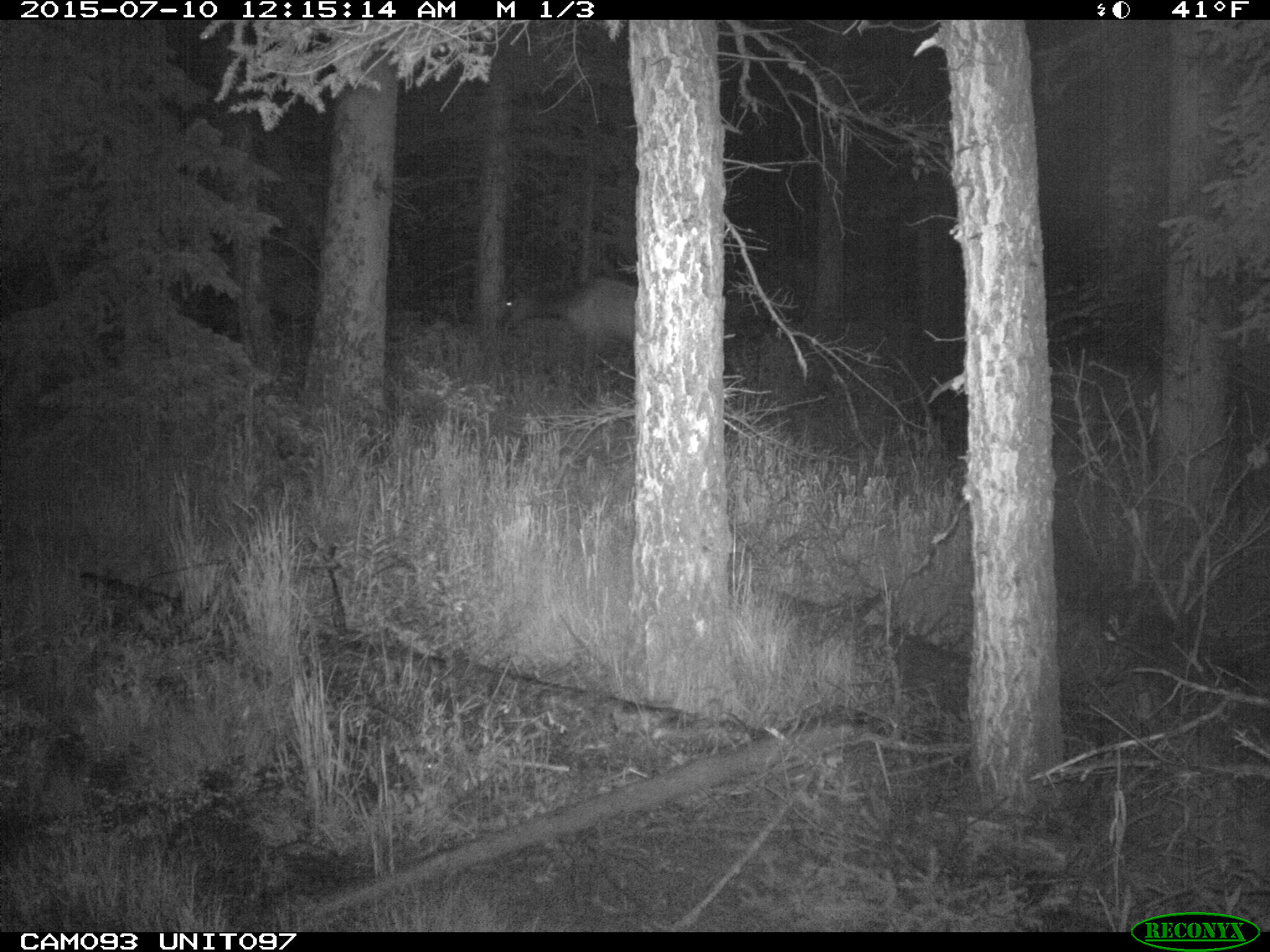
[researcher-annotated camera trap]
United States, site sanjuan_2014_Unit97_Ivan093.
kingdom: Animalia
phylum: Chordata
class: Mammalia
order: Artiodactyla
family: Cervidae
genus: Cervus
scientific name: Cervus elaphus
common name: red deer